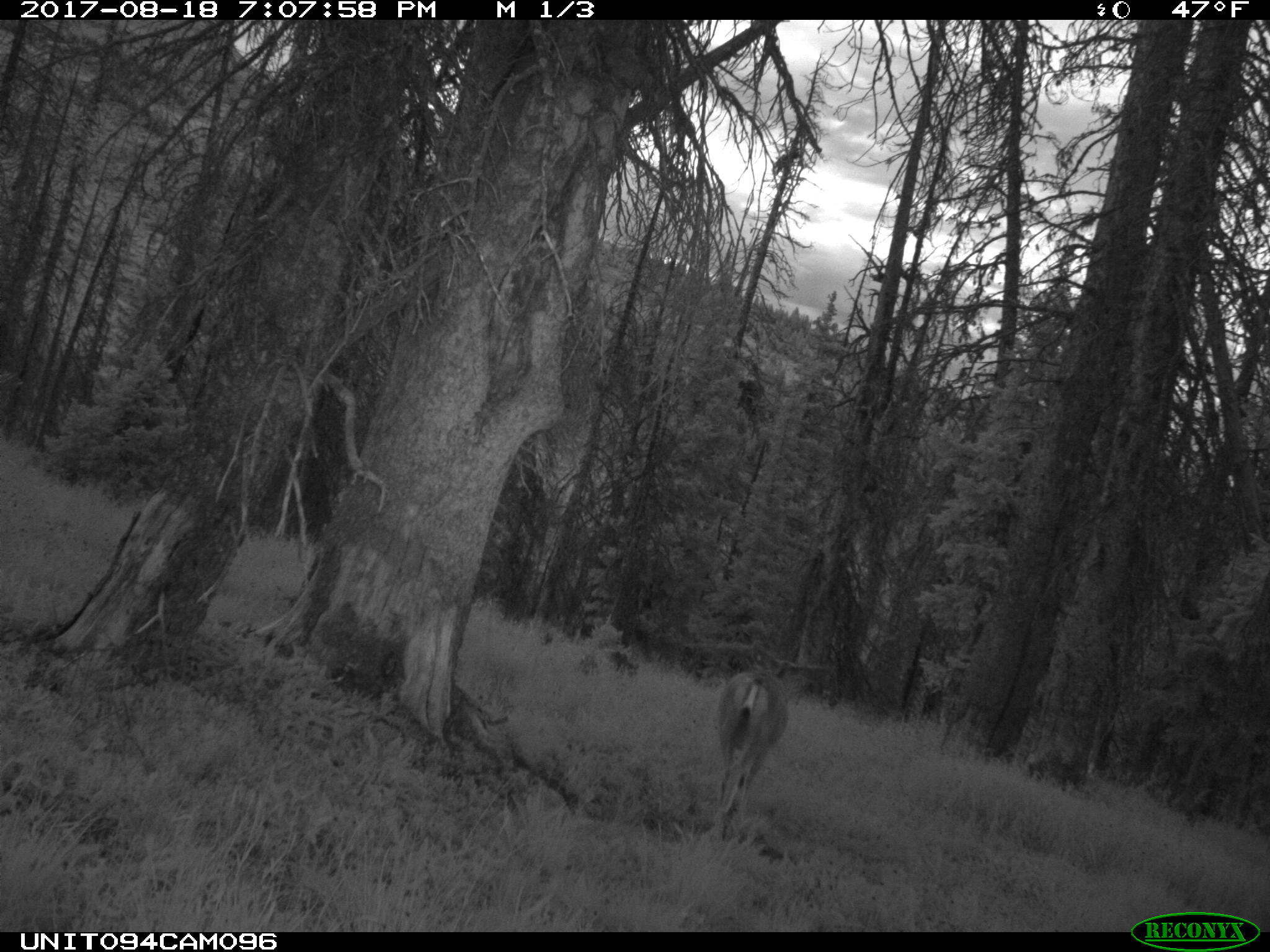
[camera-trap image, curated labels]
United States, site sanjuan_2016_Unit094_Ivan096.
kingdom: Animalia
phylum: Chordata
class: Mammalia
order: Artiodactyla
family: Cervidae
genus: Odocoileus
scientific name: Odocoileus hemionus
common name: mule deer